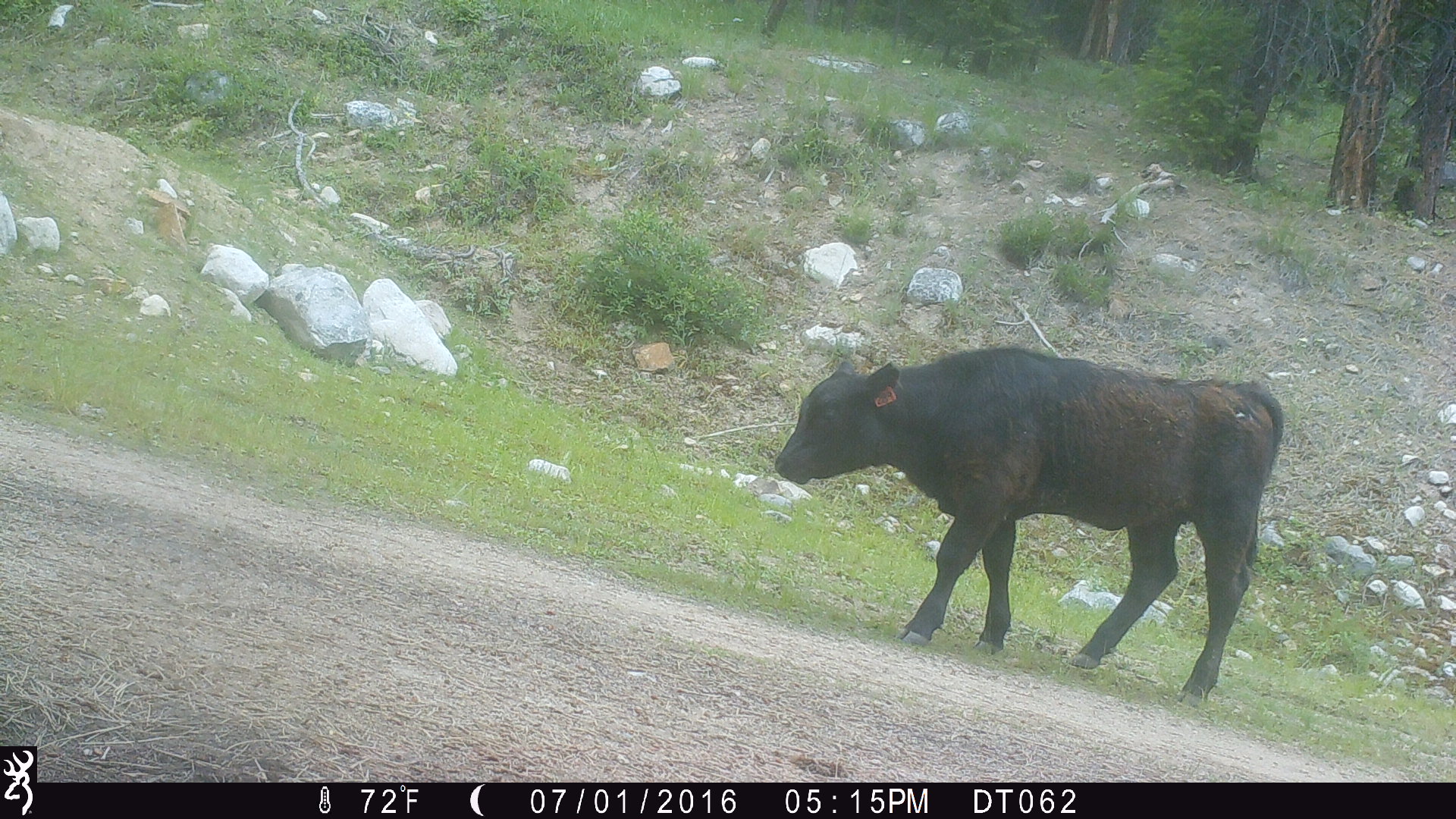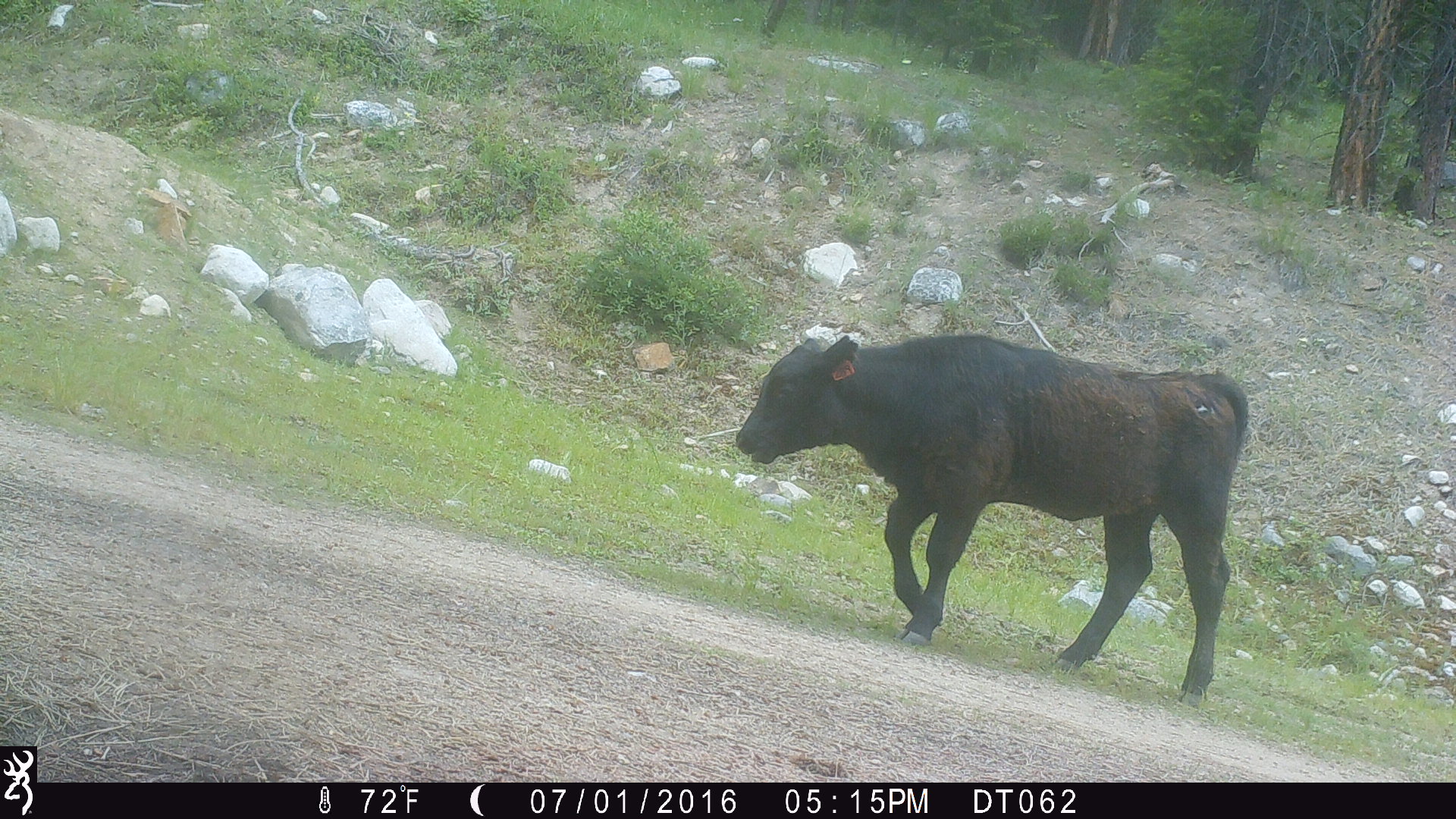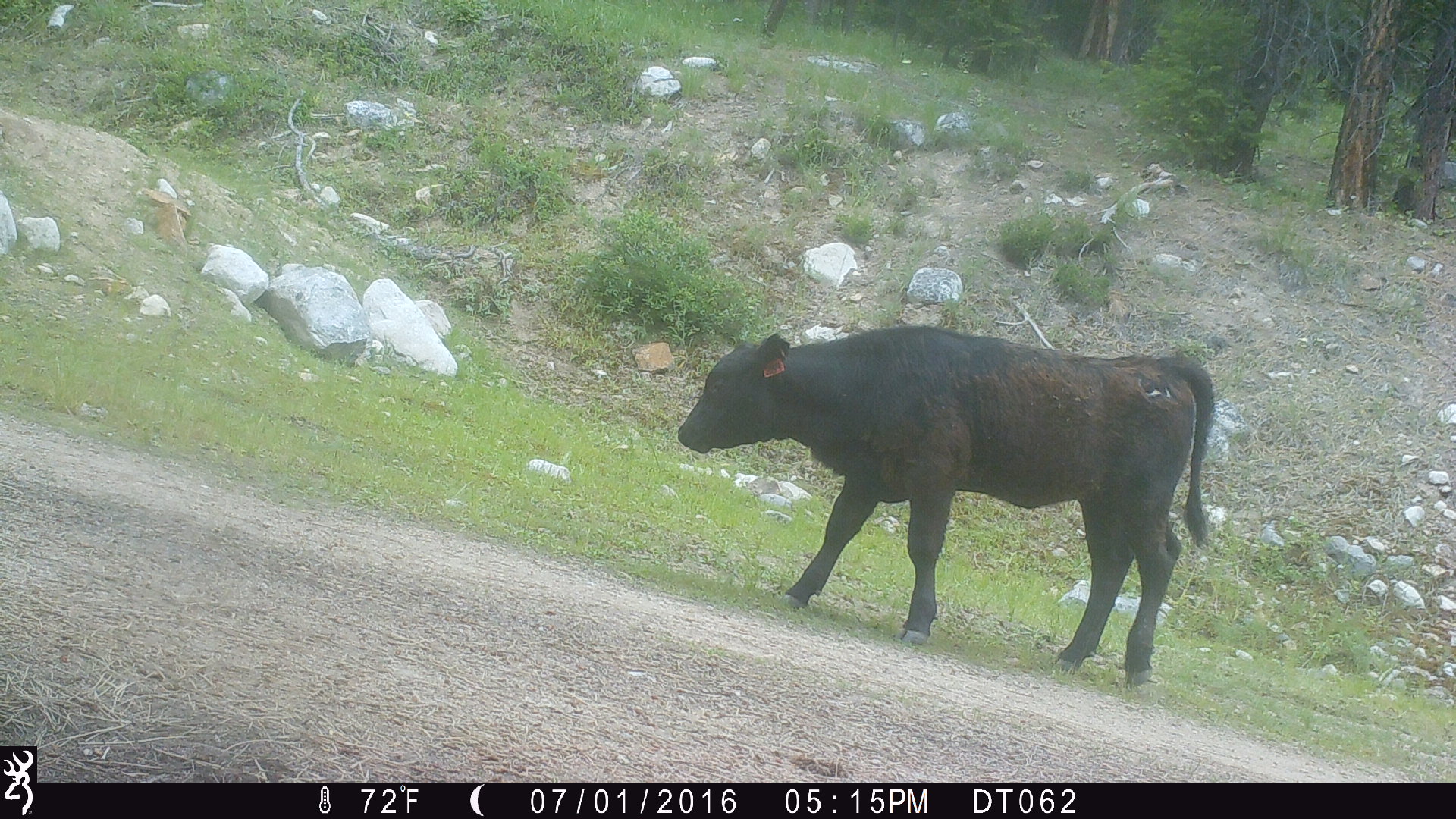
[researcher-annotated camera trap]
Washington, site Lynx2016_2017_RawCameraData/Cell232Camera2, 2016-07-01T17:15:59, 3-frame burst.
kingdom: Animalia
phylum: Chordata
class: Mammalia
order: Artiodactyla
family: Bovidae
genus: Bos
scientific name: Bos taurus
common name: domestic cattle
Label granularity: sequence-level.